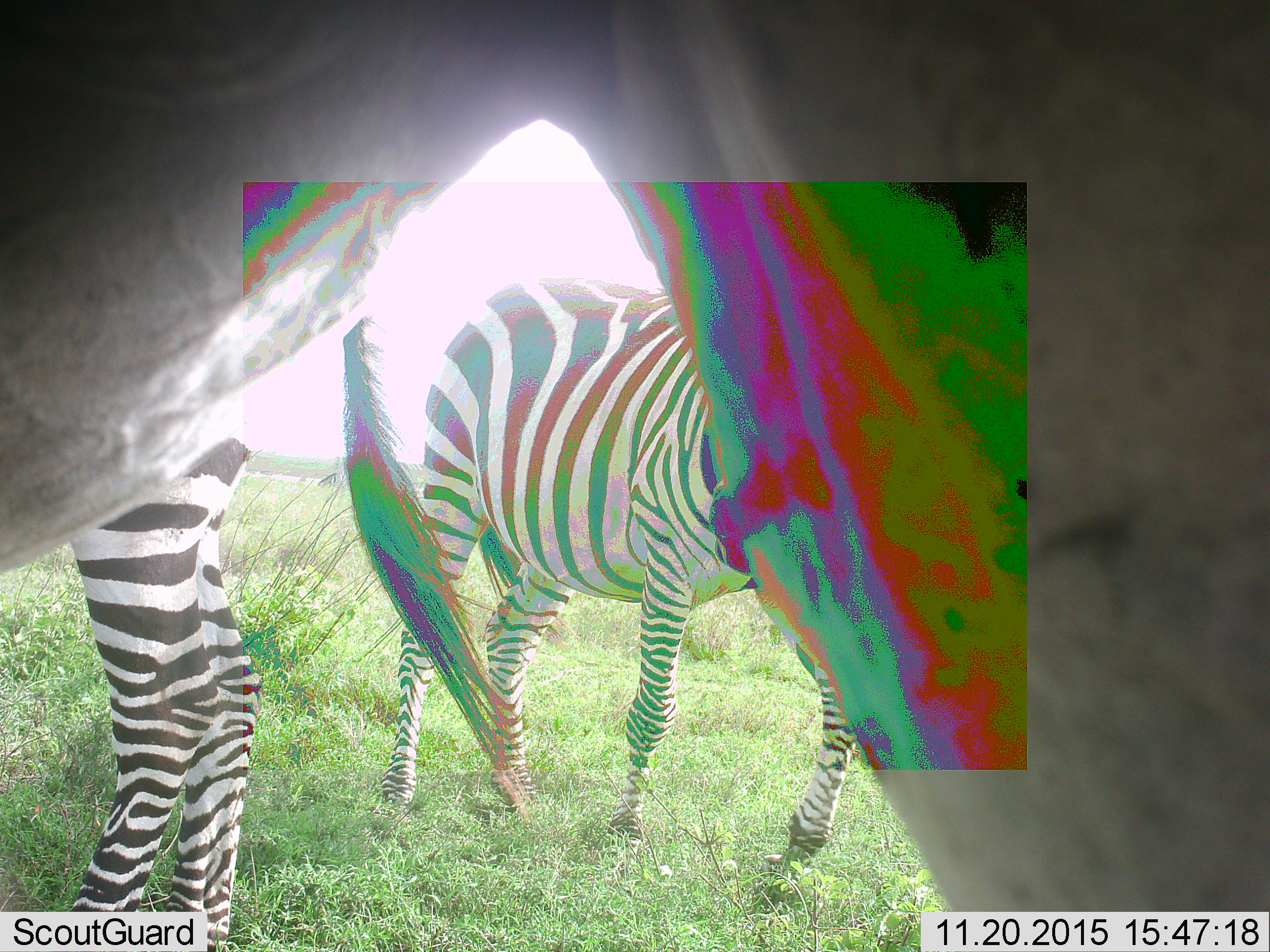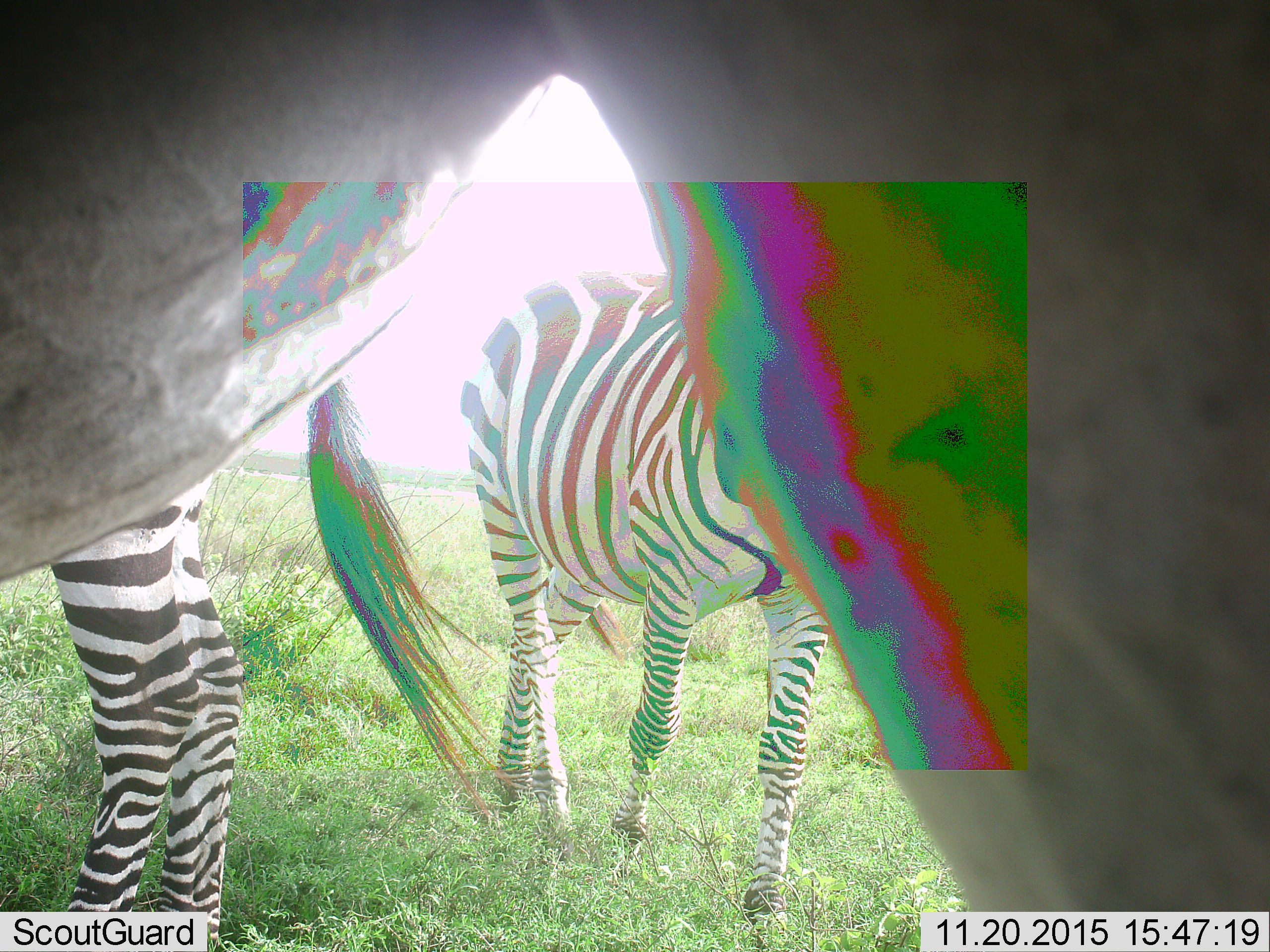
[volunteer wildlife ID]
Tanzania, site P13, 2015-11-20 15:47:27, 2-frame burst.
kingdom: Animalia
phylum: Chordata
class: Mammalia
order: Perissodactyla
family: Equidae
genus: Equus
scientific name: Equus quagga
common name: plains zebra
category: zebra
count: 3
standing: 90%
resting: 10%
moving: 50%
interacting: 10%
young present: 0%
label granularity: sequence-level